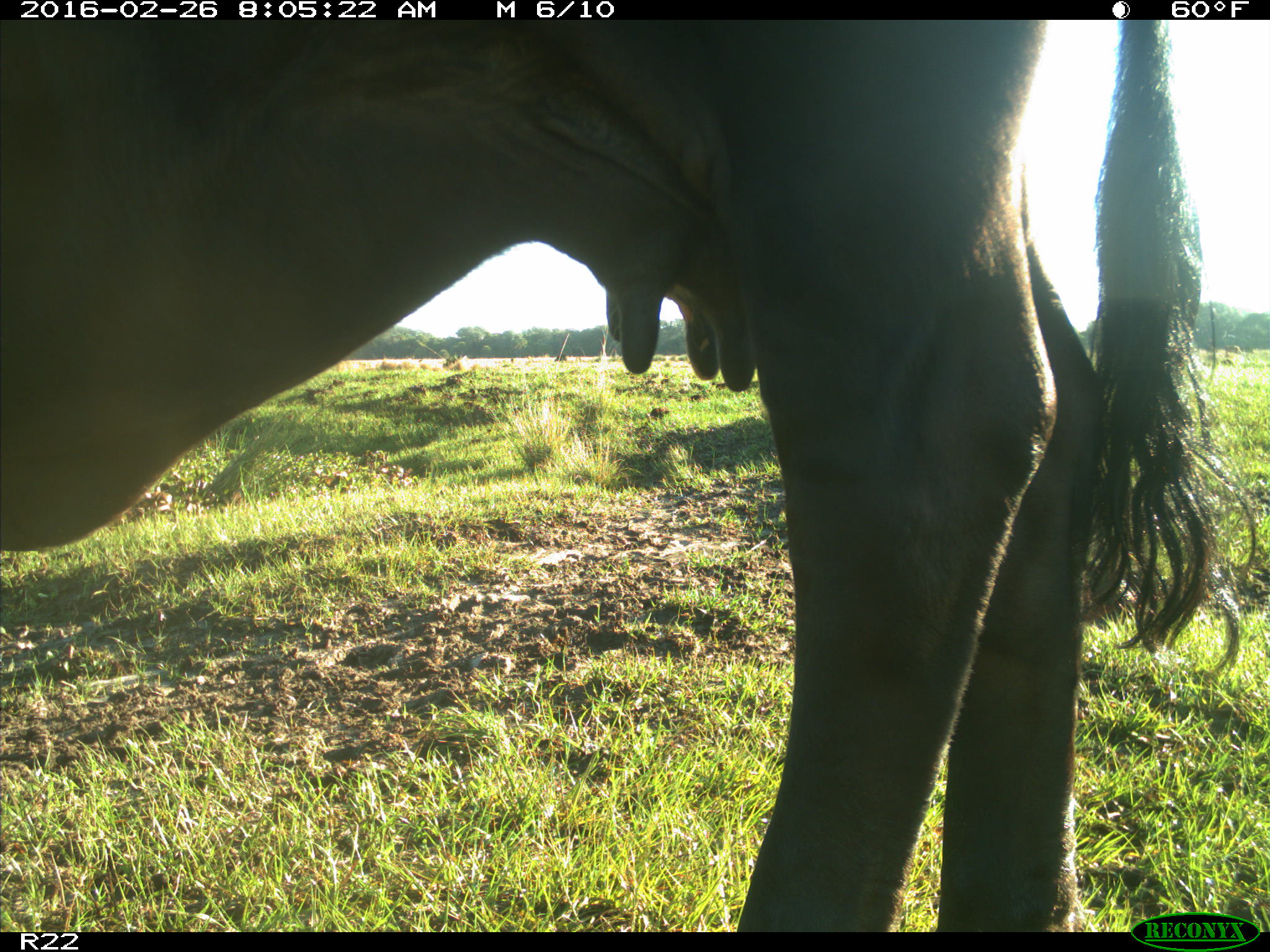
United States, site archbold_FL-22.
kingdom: Animalia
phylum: Chordata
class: Mammalia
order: Artiodactyla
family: Bovidae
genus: Bos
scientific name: Bos taurus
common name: domestic cow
Bos taurus (domestic cow).